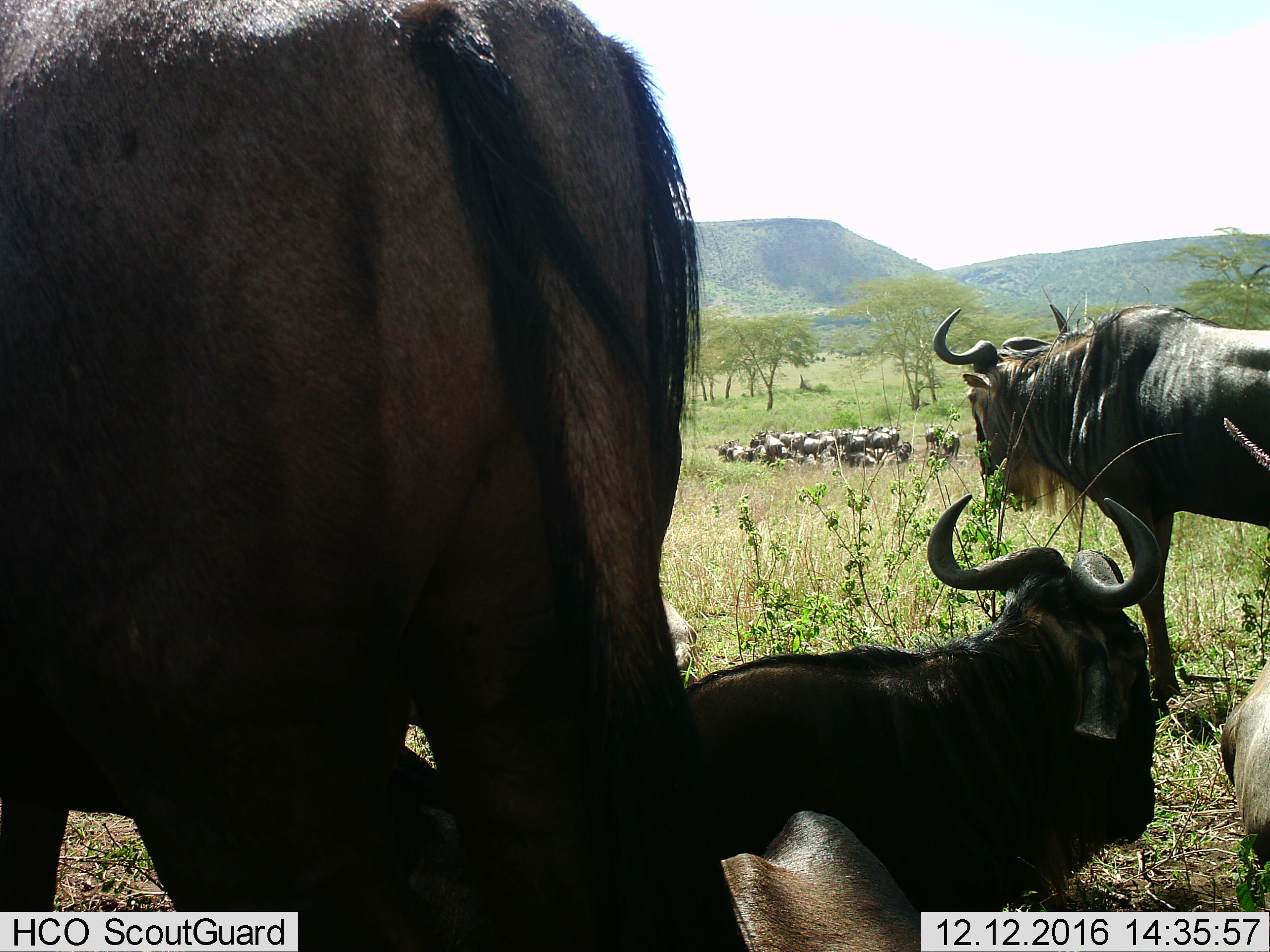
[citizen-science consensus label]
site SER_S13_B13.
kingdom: Animalia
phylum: Chordata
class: Mammalia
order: Artiodactyla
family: Bovidae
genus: Connochaetes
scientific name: Connochaetes taurinus taurinus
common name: blue wildebeest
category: wildebeestblue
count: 11-50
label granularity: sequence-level